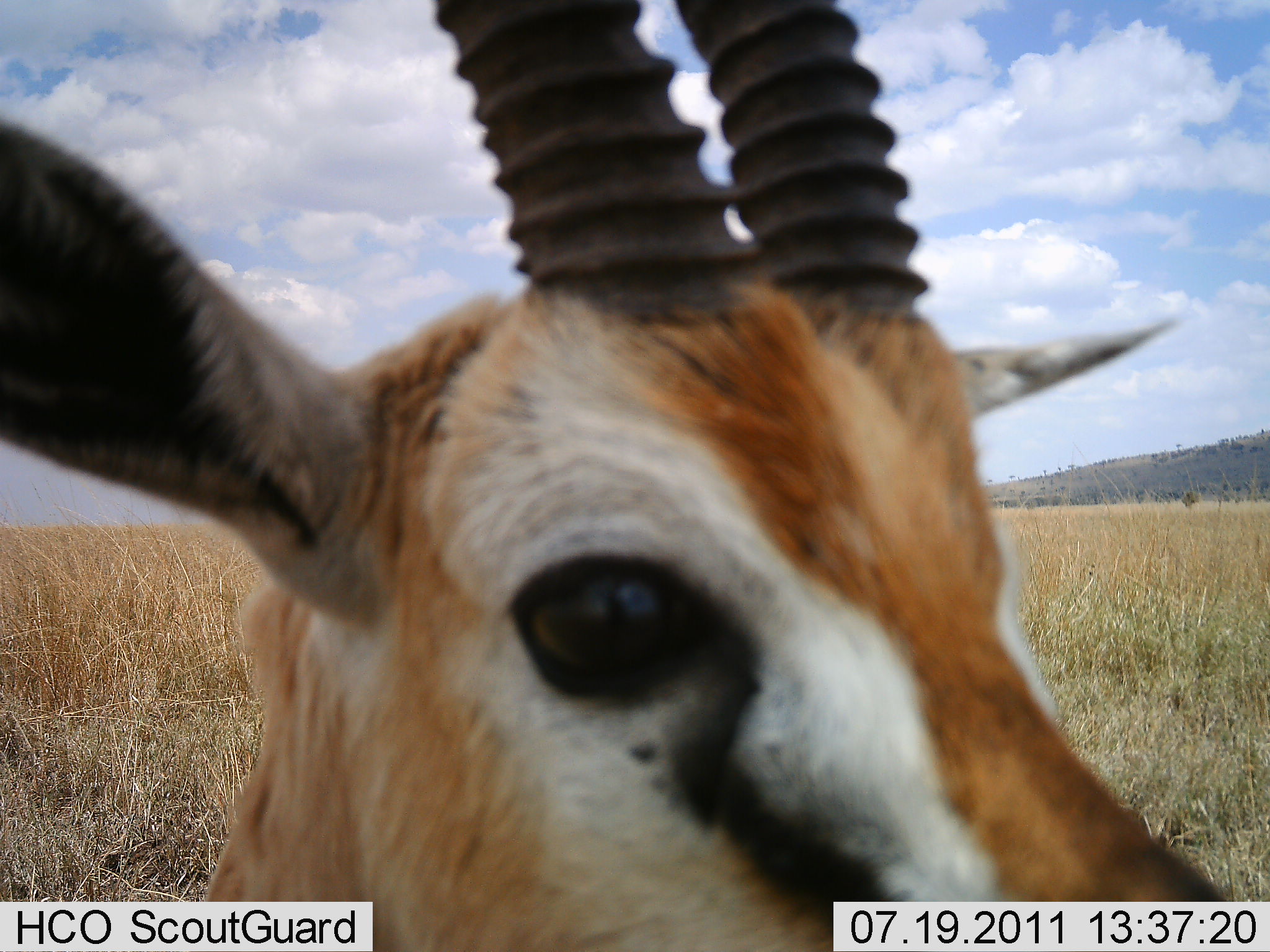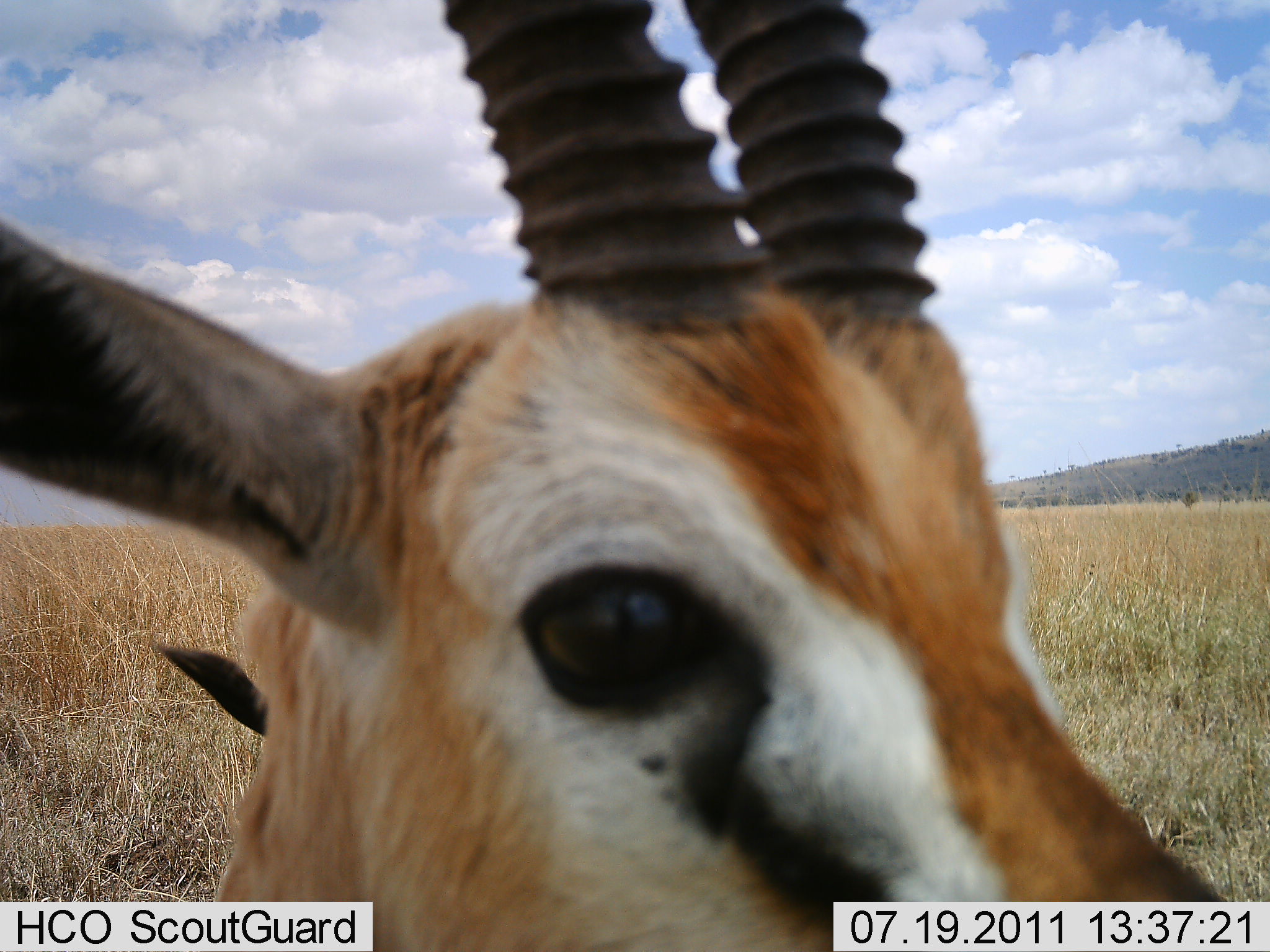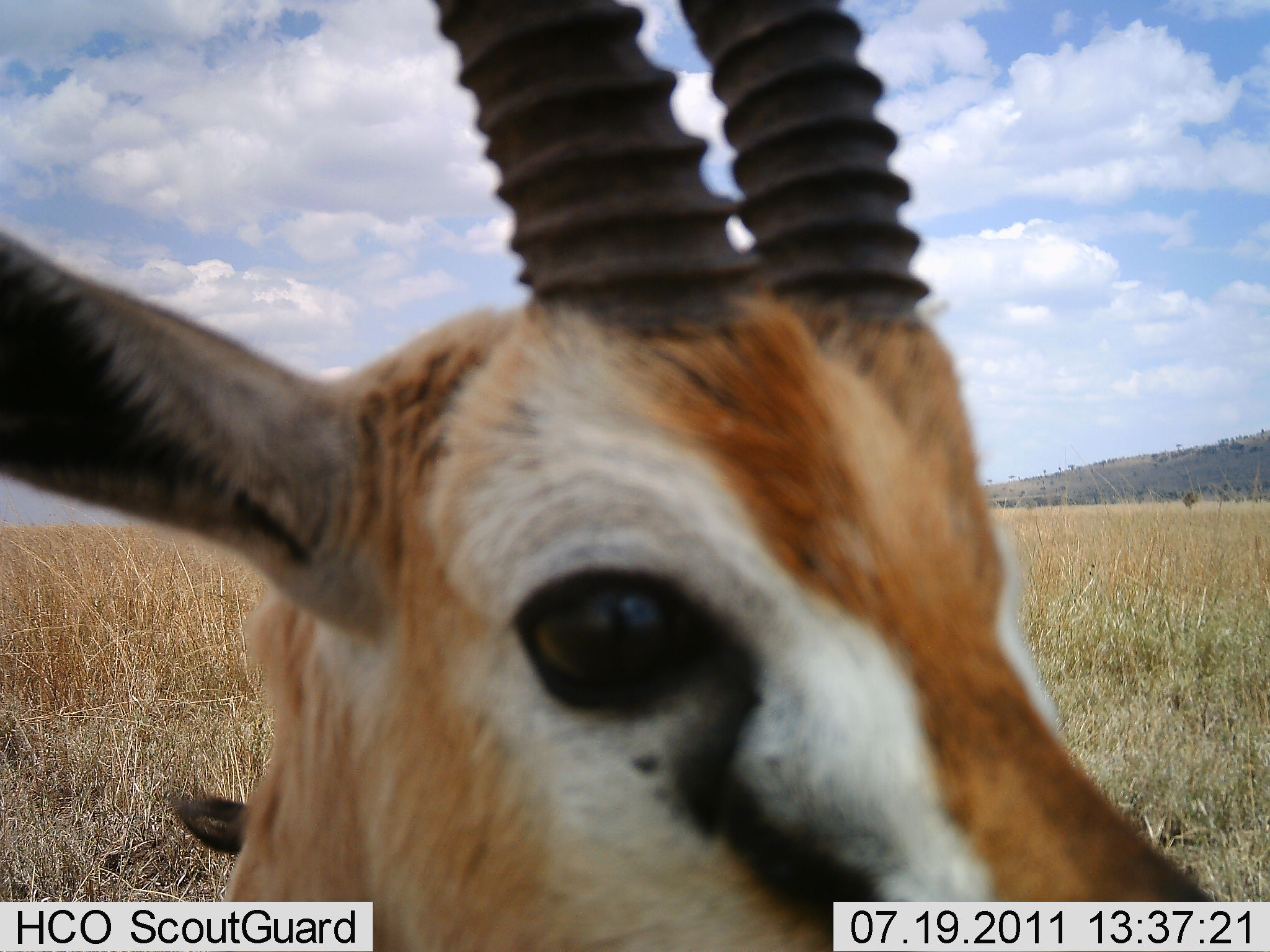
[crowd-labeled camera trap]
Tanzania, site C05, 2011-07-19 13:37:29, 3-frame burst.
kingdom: Animalia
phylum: Chordata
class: Mammalia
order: Artiodactyla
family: Bovidae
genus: Eudorcas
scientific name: Eudorcas thomsonii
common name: thomson's gazelle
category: gazellethomsons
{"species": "gazellethomsons (thomson's gazelle) (Eudorcas thomsonii)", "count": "2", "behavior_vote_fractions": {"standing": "91%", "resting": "0%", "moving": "9%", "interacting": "0%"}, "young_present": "0%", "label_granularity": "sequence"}